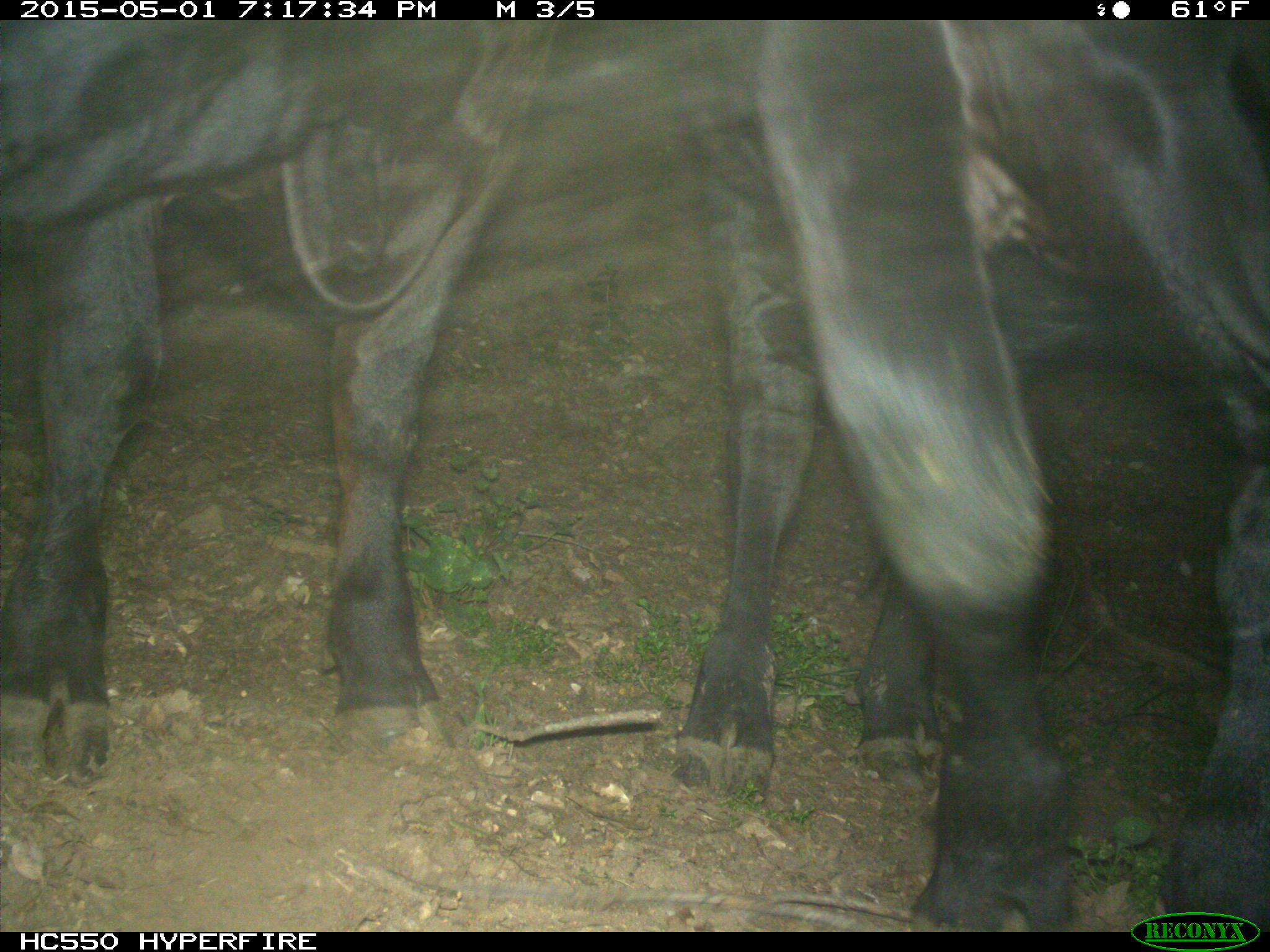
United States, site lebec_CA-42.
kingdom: Animalia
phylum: Chordata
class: Mammalia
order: Artiodactyla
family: Bovidae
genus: Bos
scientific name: Bos taurus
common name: domestic cow